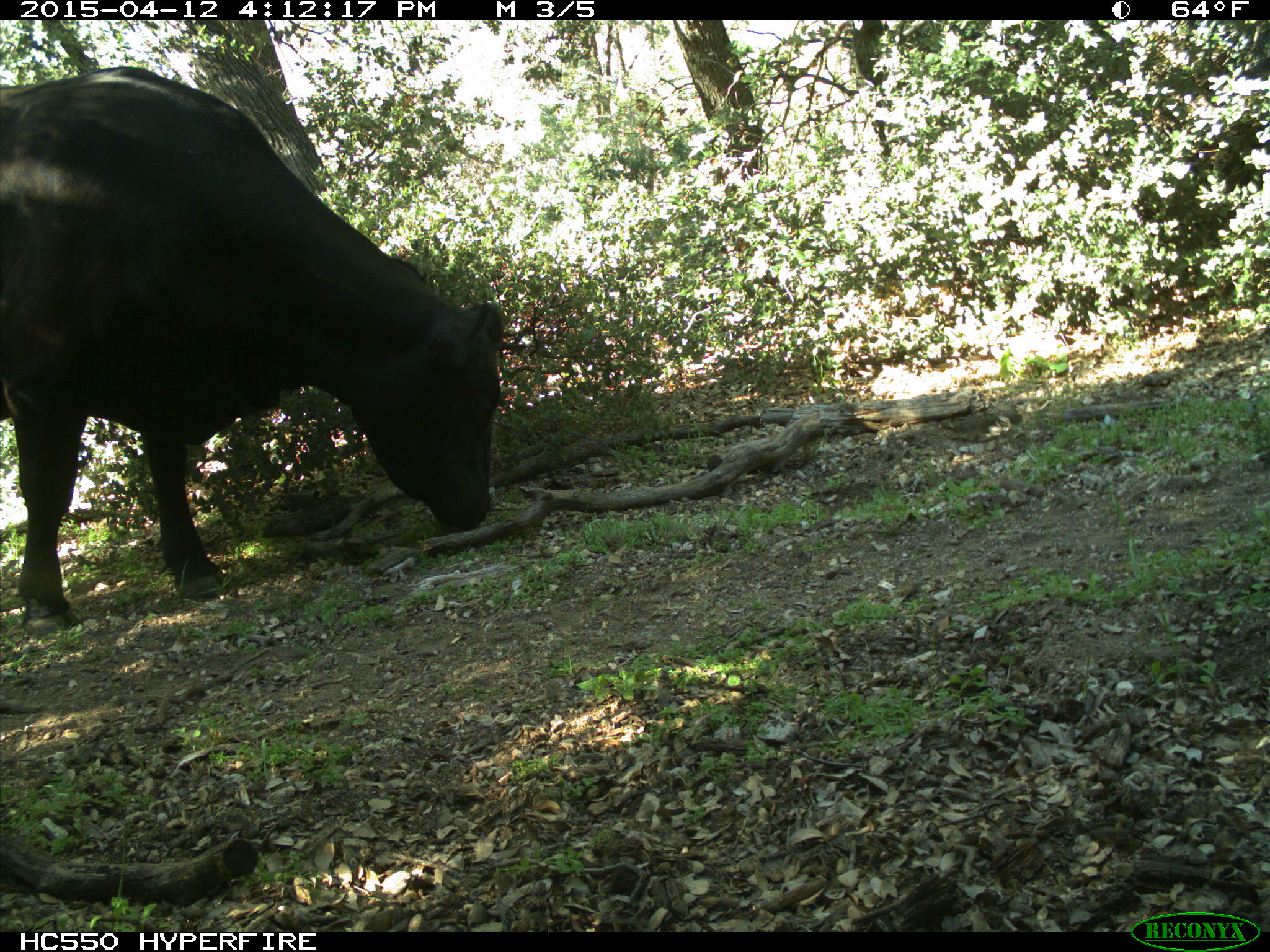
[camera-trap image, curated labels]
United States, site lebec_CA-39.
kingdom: Animalia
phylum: Chordata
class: Mammalia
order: Artiodactyla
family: Bovidae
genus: Bos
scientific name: Bos taurus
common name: domestic cow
Bos taurus (domestic cow).